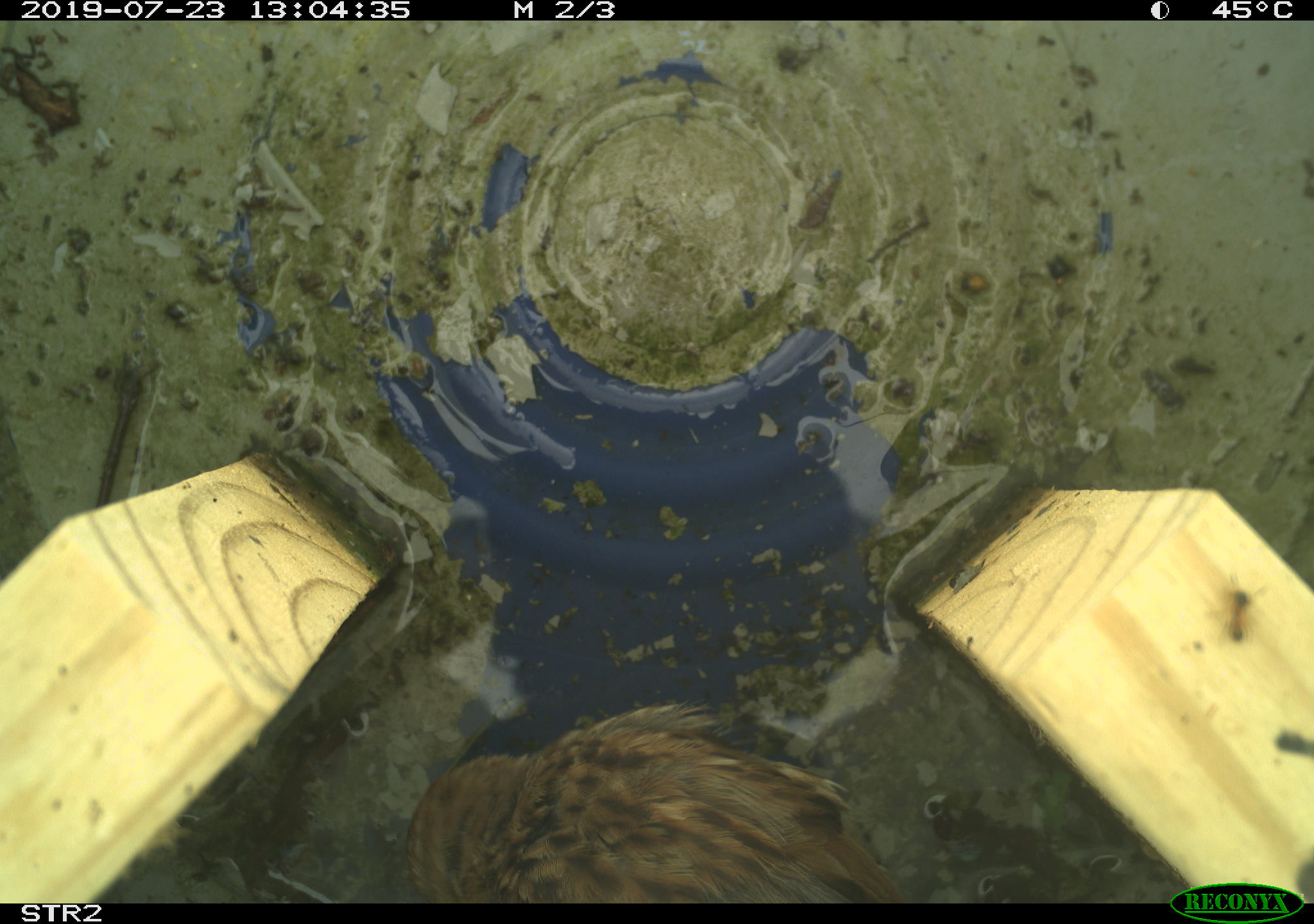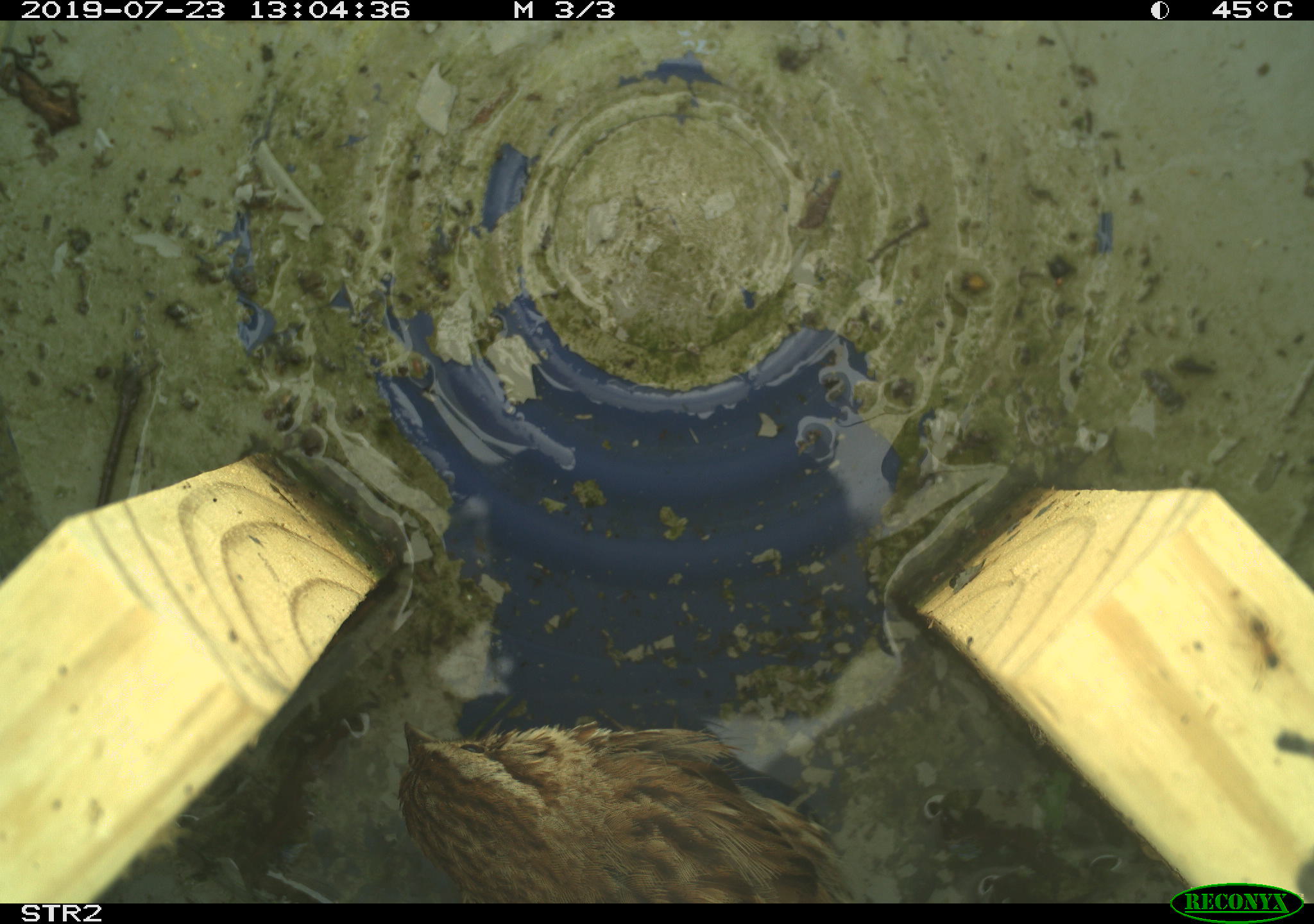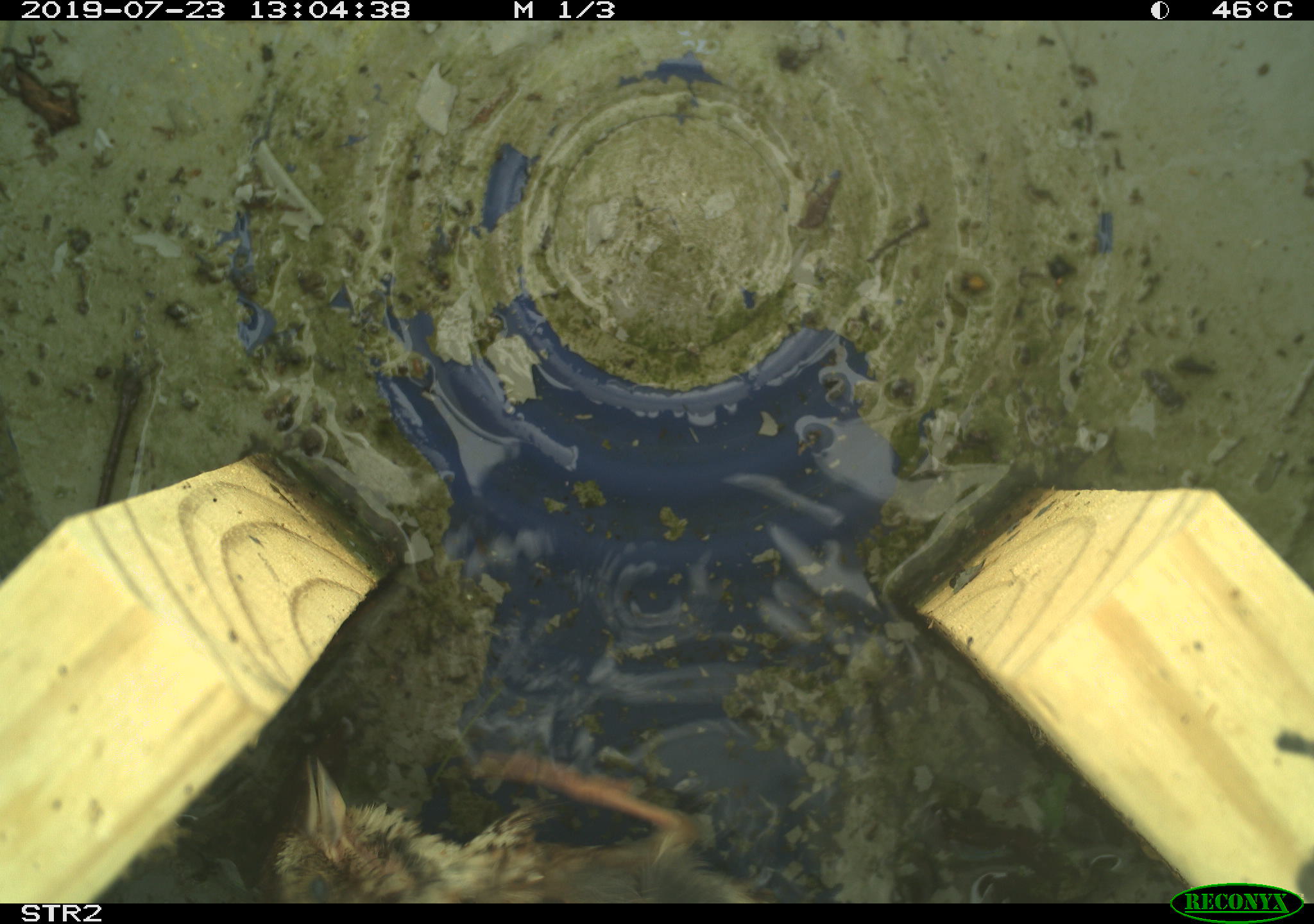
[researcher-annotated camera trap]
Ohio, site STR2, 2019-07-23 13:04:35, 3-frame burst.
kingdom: Animalia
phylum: Chordata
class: Aves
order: Passeriformes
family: Passerellidae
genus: Melospiza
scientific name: Melospiza melodia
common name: song sparrow